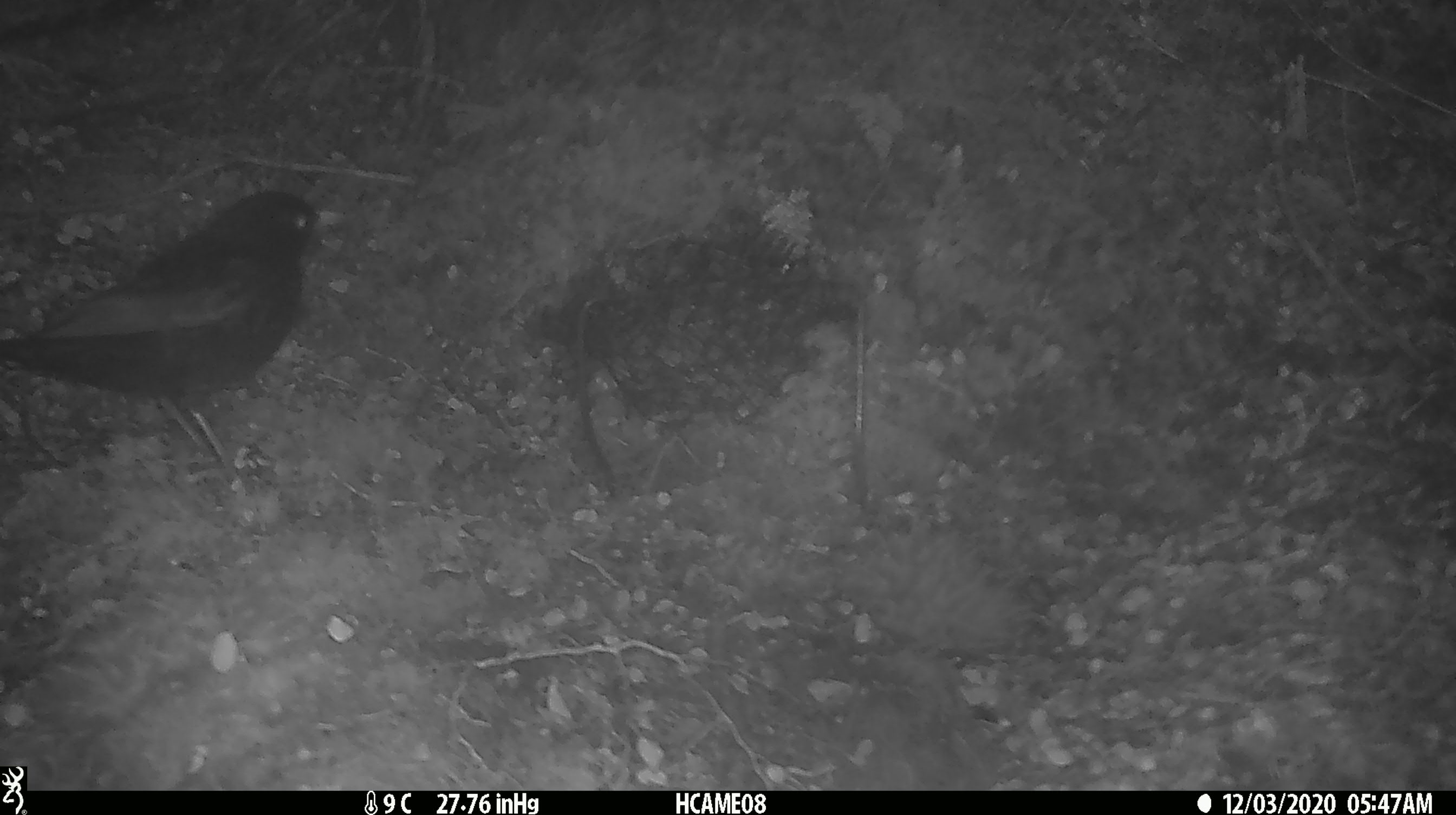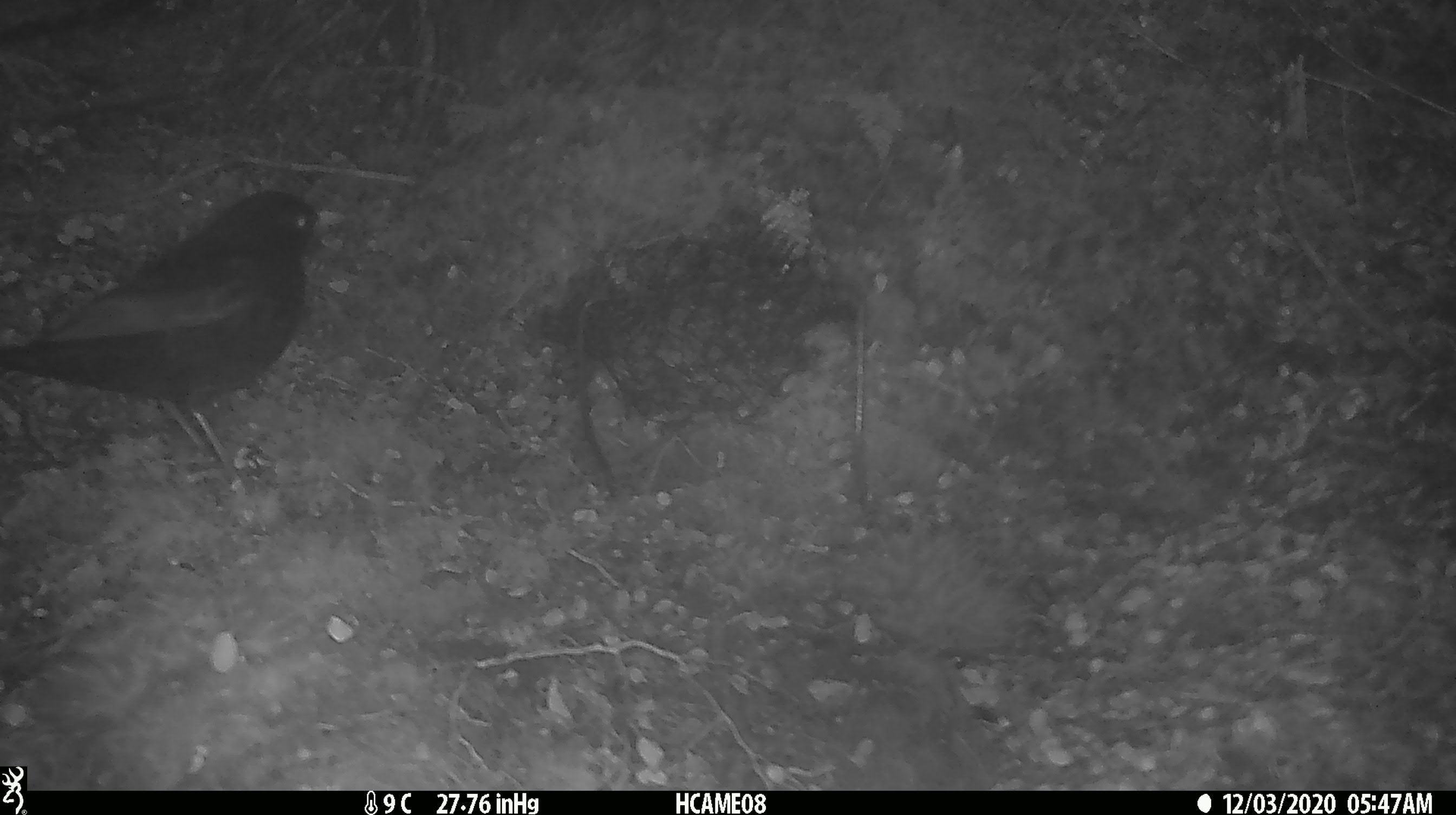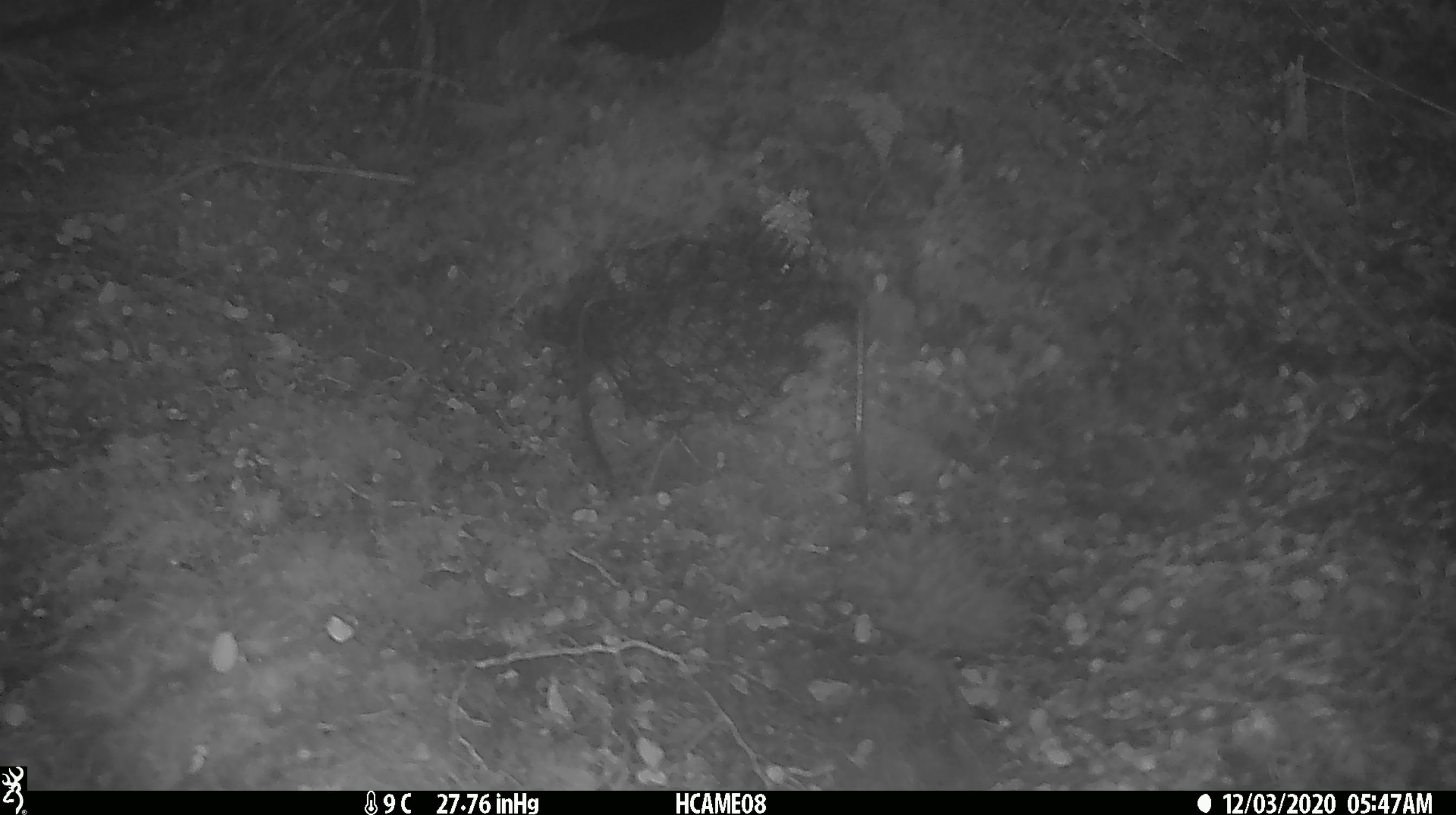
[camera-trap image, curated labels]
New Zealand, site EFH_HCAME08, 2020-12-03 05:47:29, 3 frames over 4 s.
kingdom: Animalia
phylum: Chordata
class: Aves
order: Passeriformes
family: Turdidae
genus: Turdus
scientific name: Turdus merula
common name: eurasian blackbird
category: blackbird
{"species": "blackbird (eurasian blackbird) (Turdus merula)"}